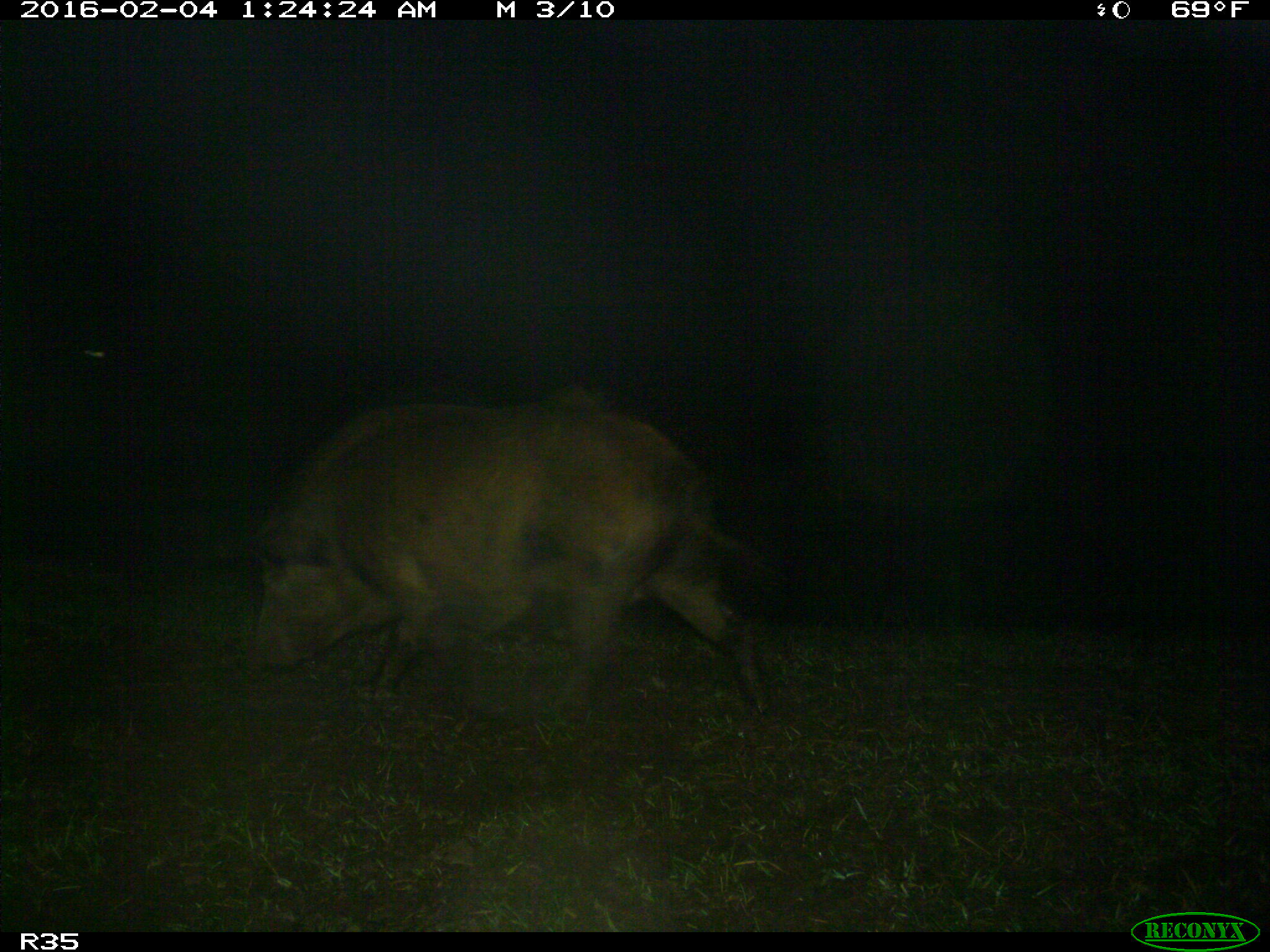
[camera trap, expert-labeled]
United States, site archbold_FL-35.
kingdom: Animalia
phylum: Chordata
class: Mammalia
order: Artiodactyla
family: Suidae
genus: Sus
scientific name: Sus scrofa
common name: wild boar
Sus scrofa (wild boar).